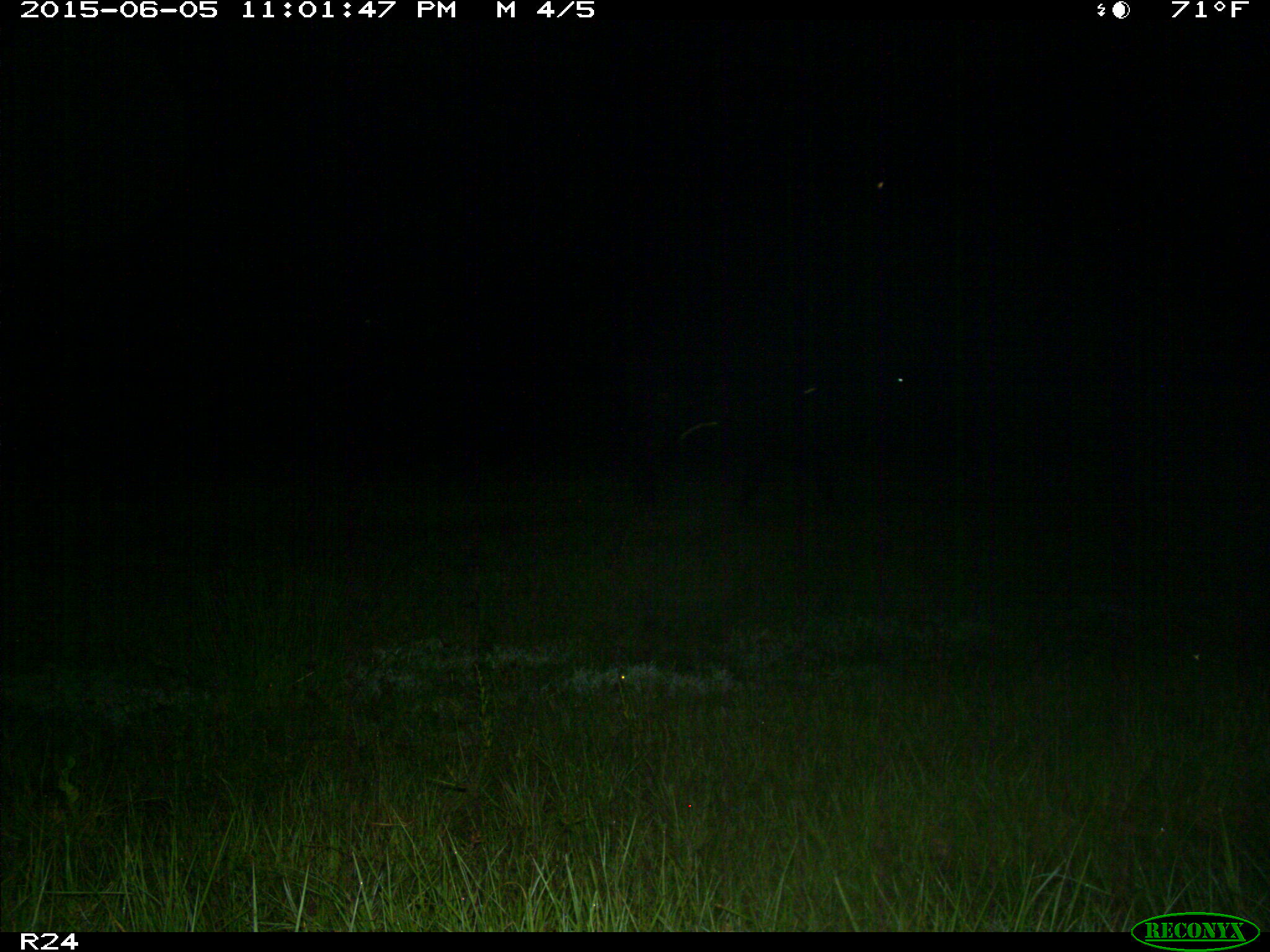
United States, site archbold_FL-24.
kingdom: Animalia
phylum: Chordata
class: Mammalia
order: Artiodactyla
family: Bovidae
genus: Bos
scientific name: Bos taurus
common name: domestic cow